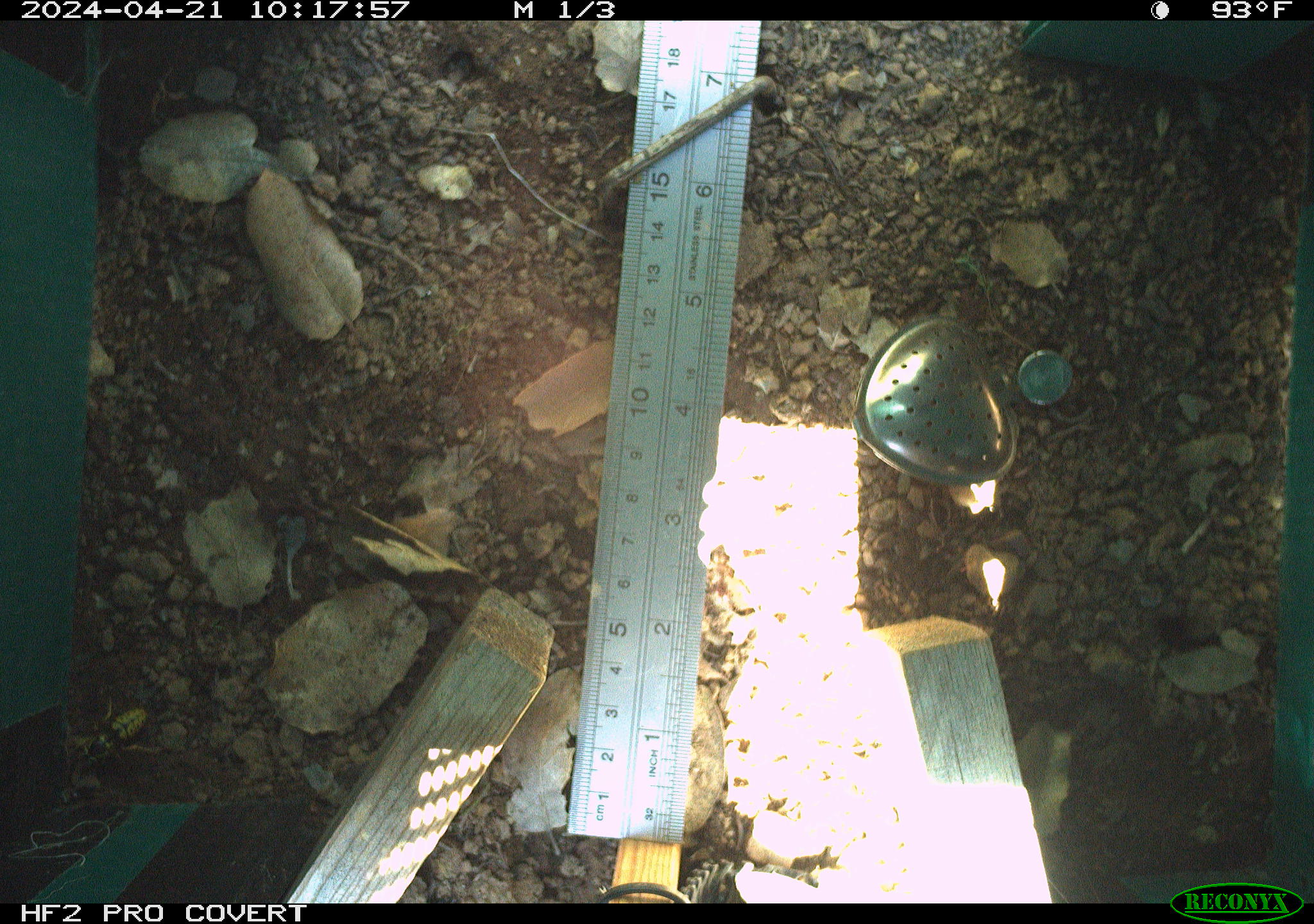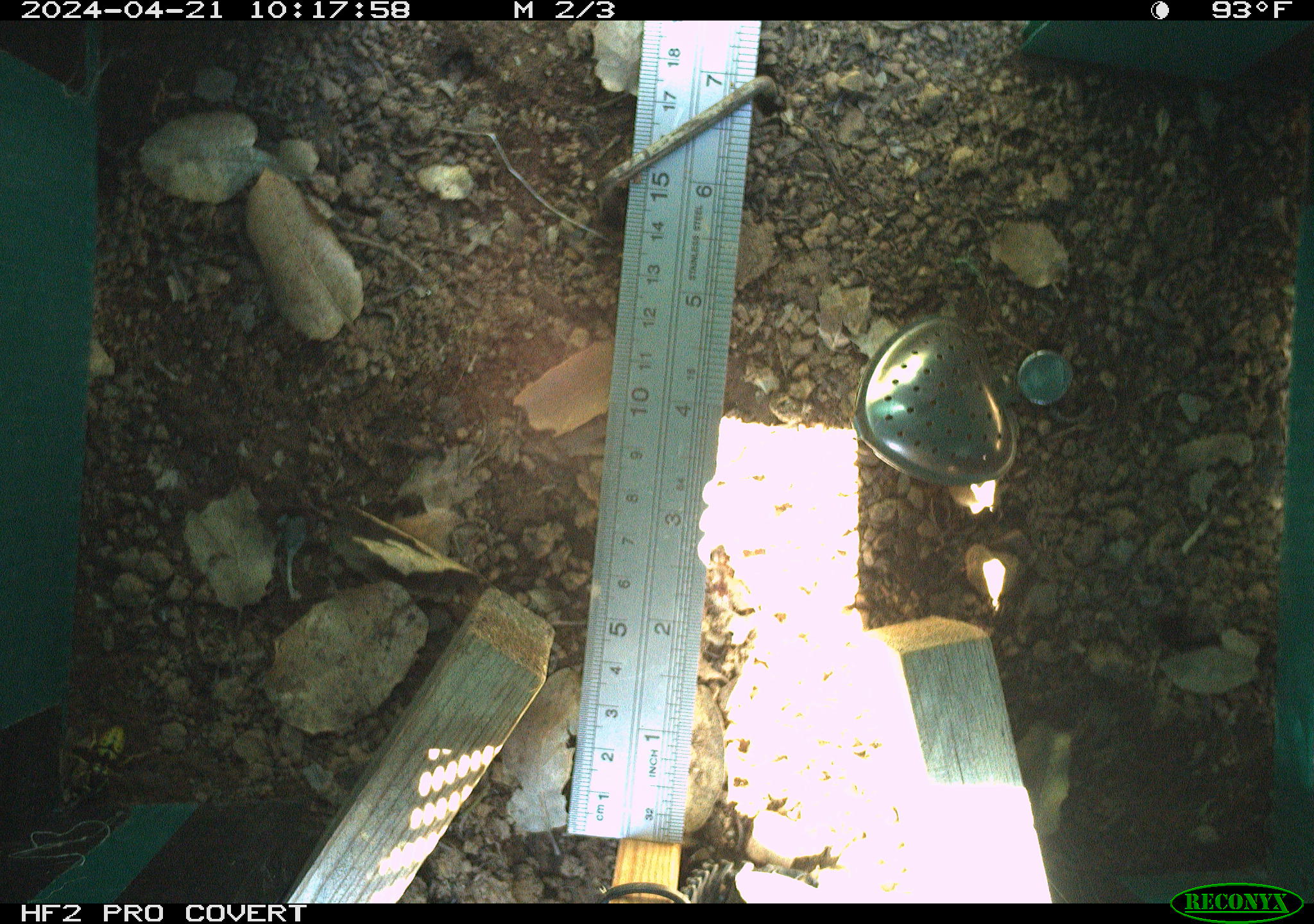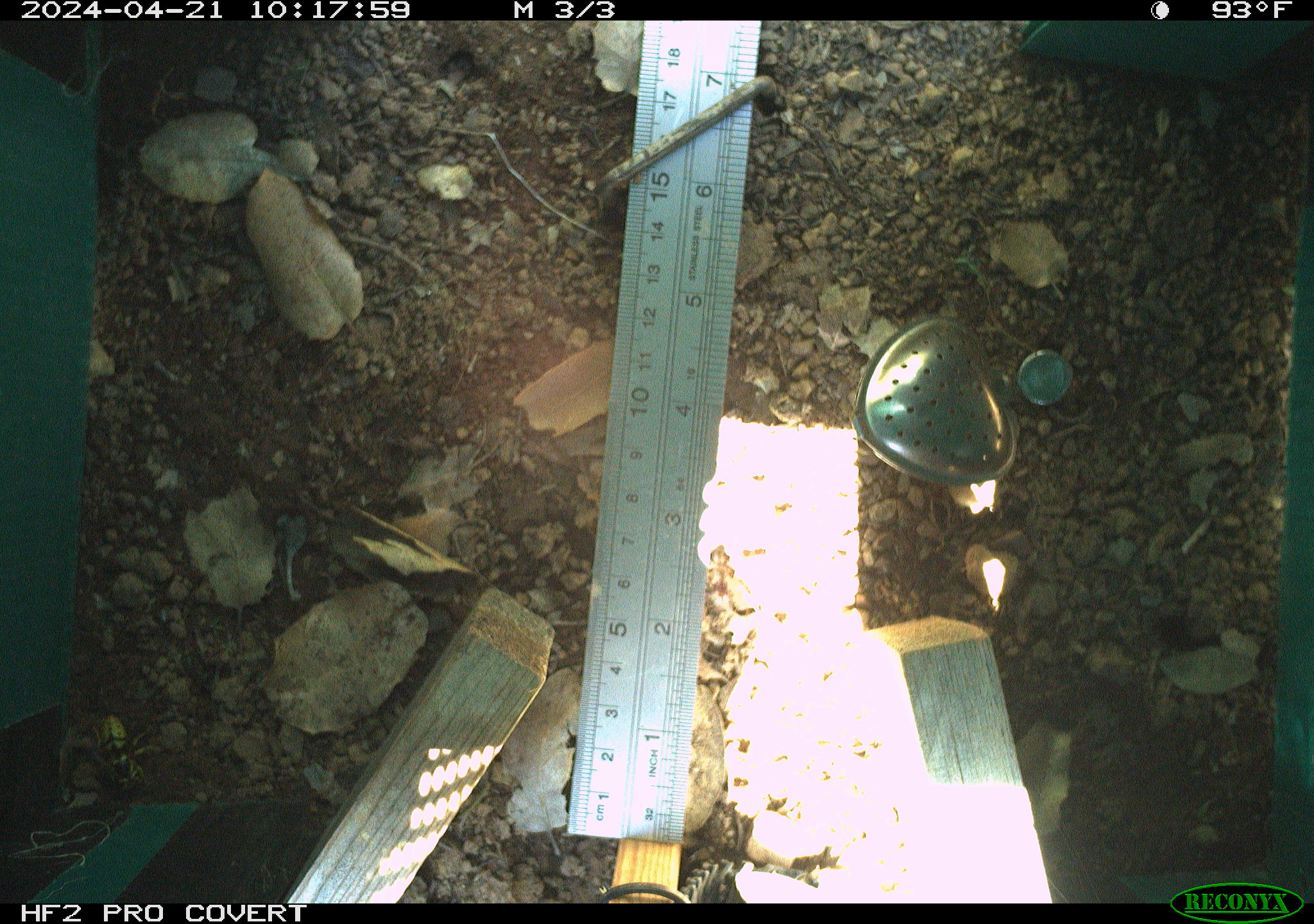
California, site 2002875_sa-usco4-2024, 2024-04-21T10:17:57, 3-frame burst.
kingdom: Animalia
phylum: Arthropoda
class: Insecta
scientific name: Insecta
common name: insect